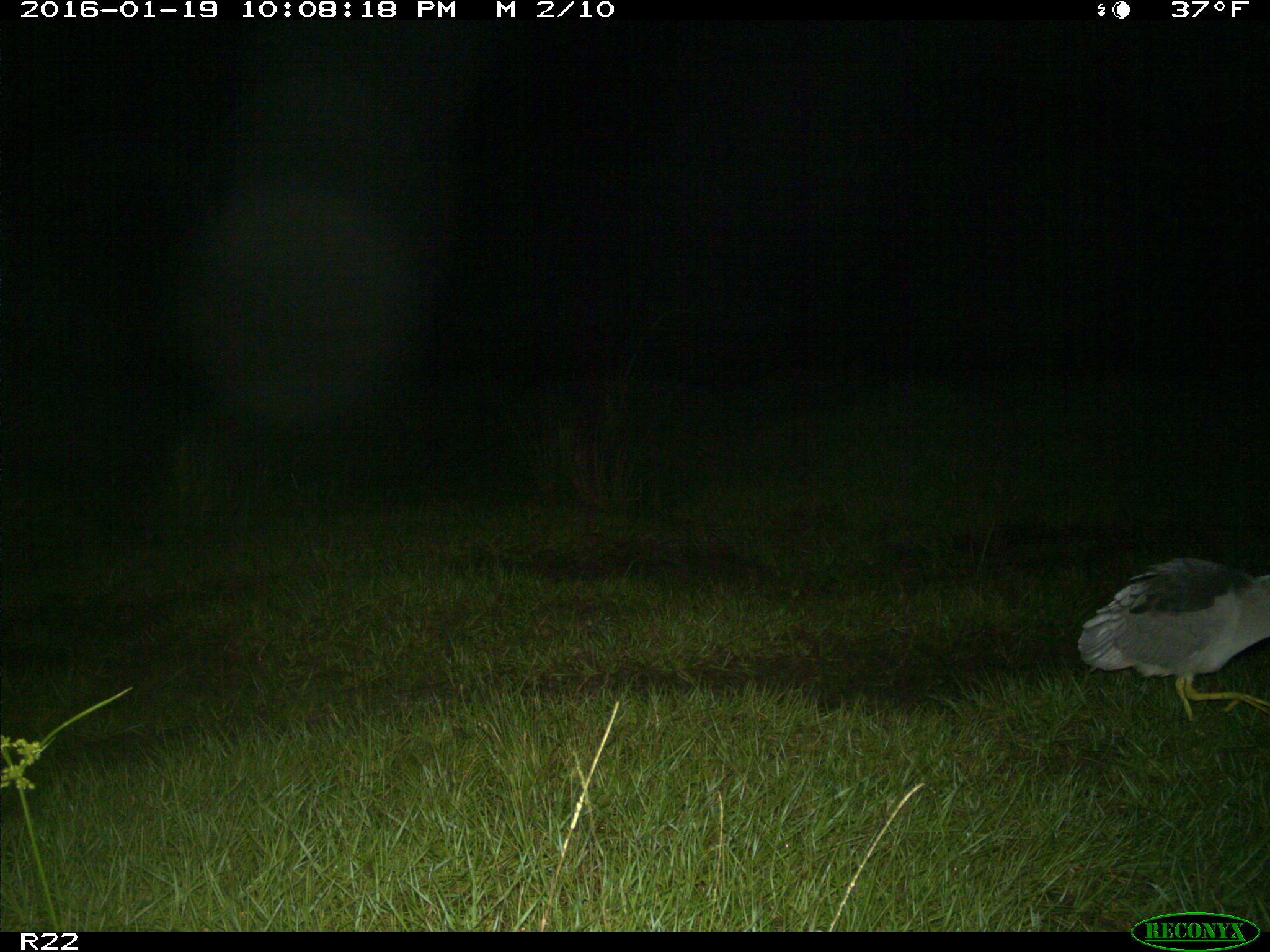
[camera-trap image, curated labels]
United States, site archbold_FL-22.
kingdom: Animalia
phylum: Chordata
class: Aves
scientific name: Aves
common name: birds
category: unidentified bird